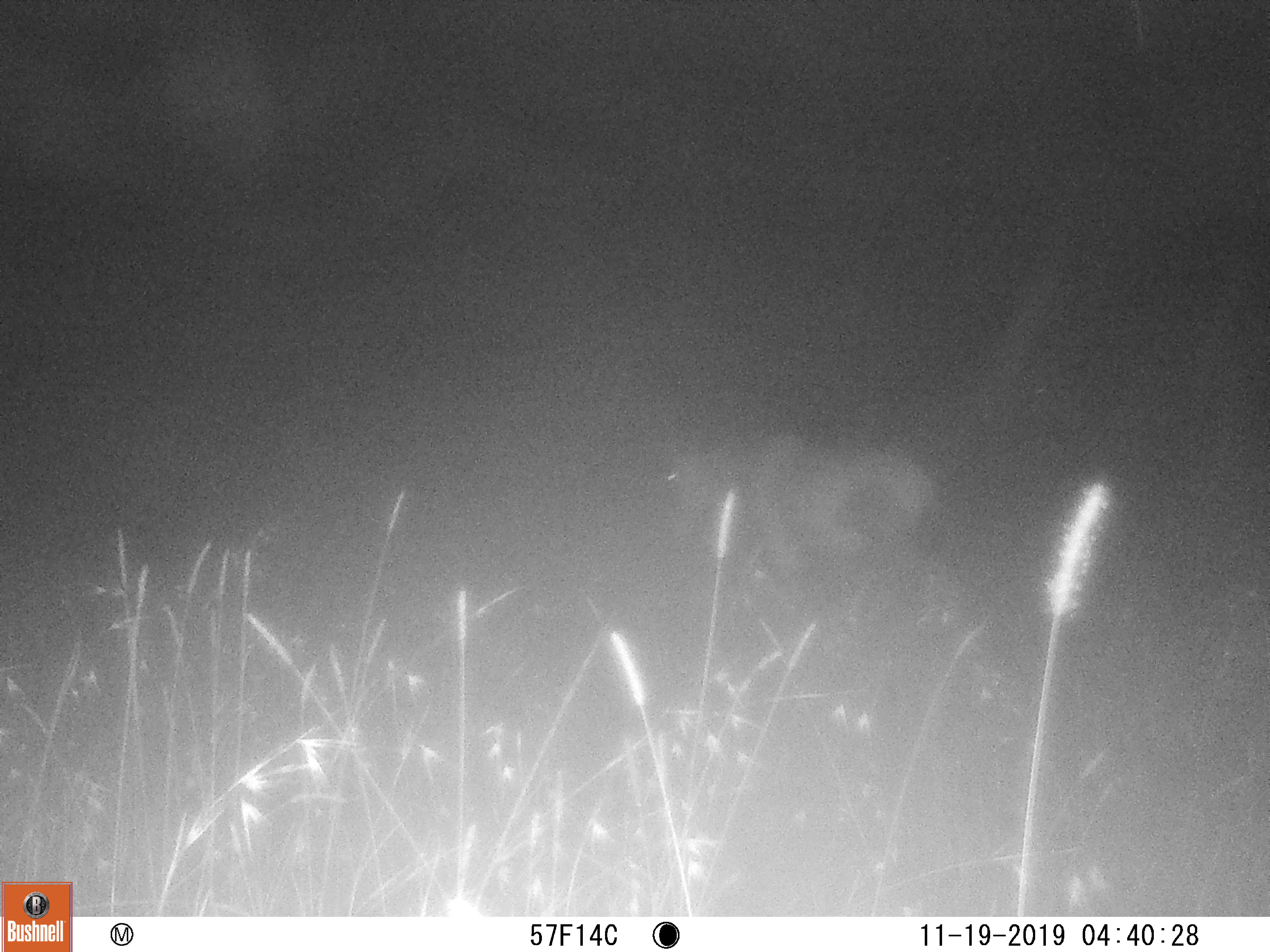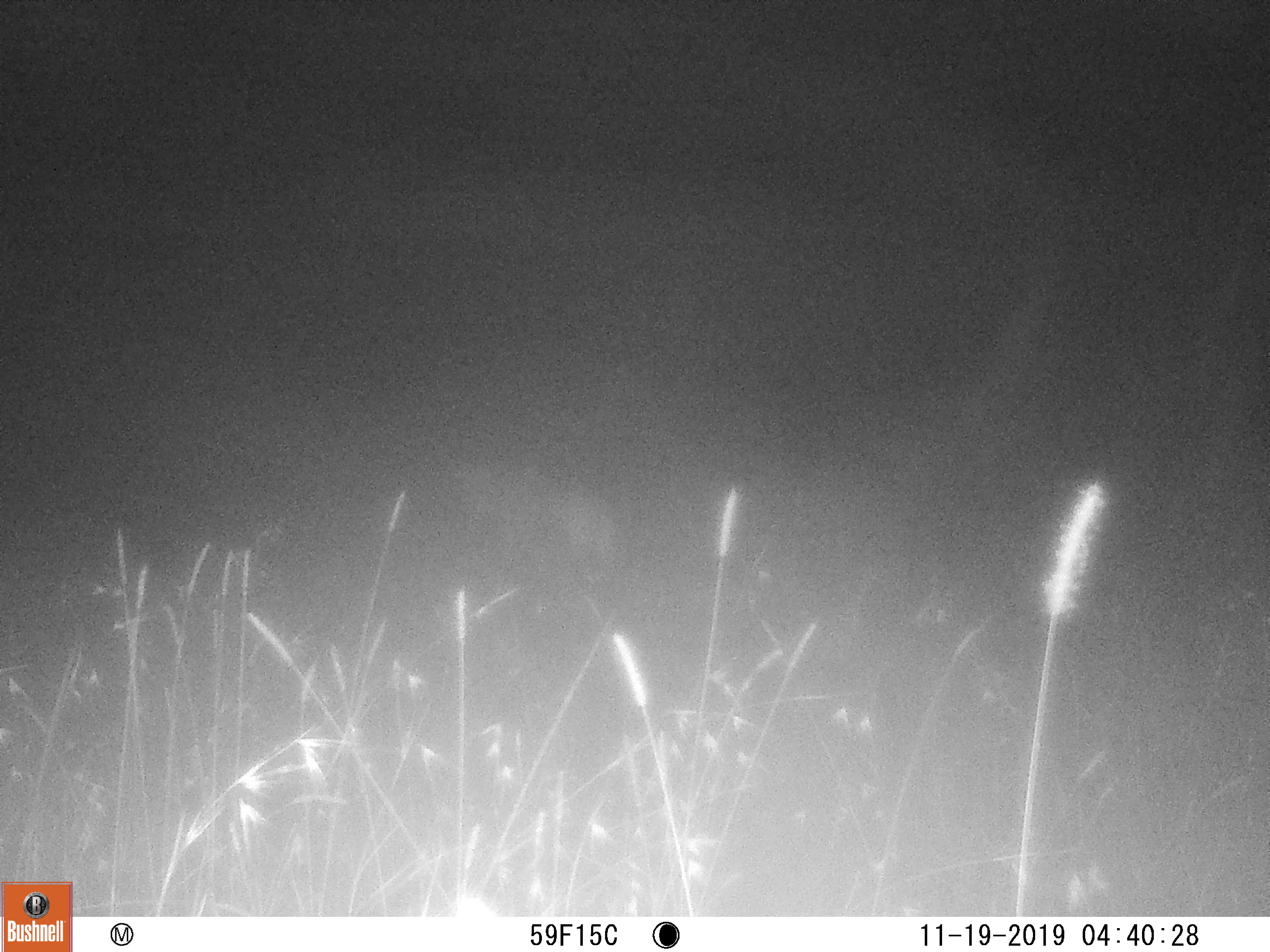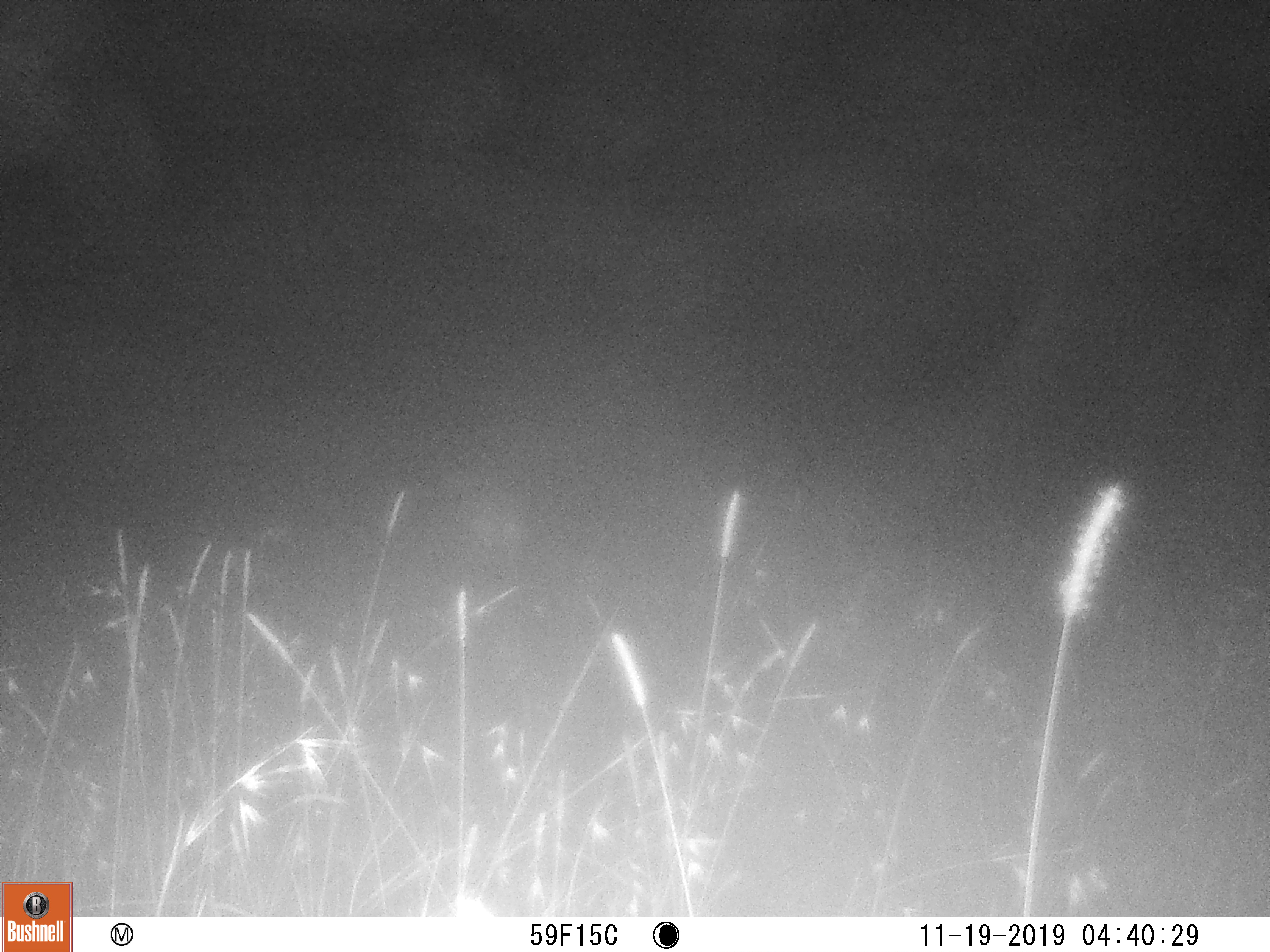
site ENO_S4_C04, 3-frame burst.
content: unidentified animal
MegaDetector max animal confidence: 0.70